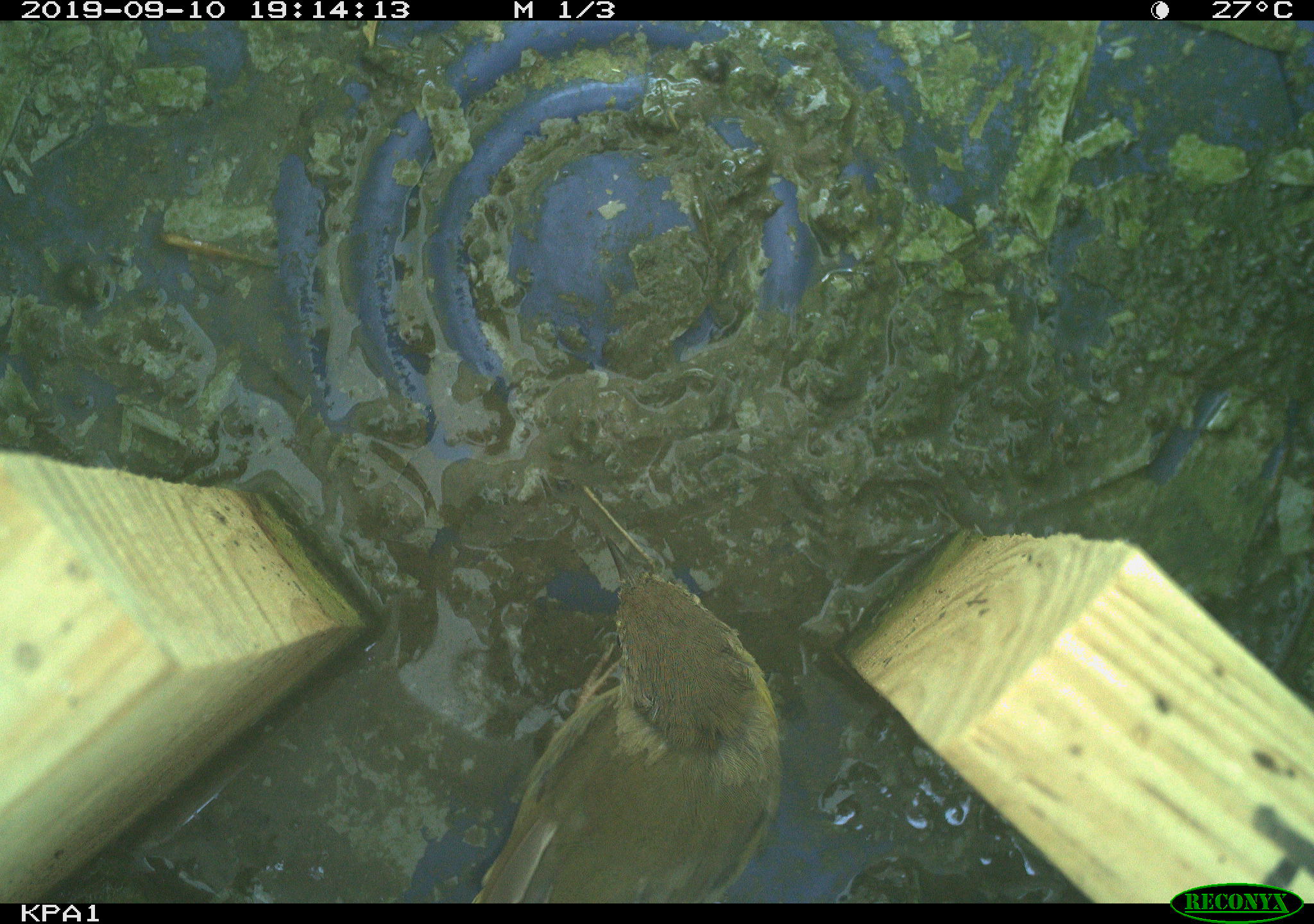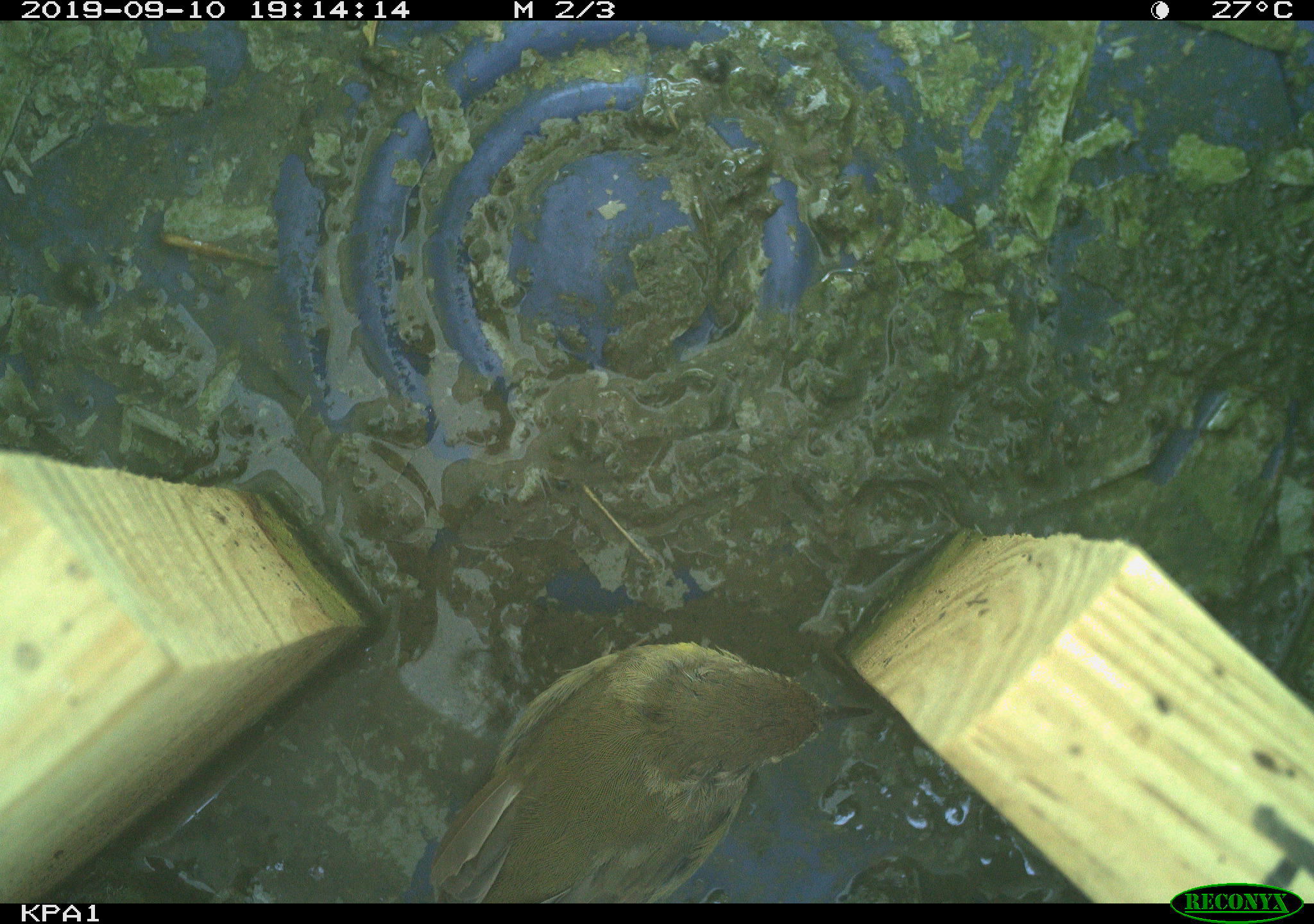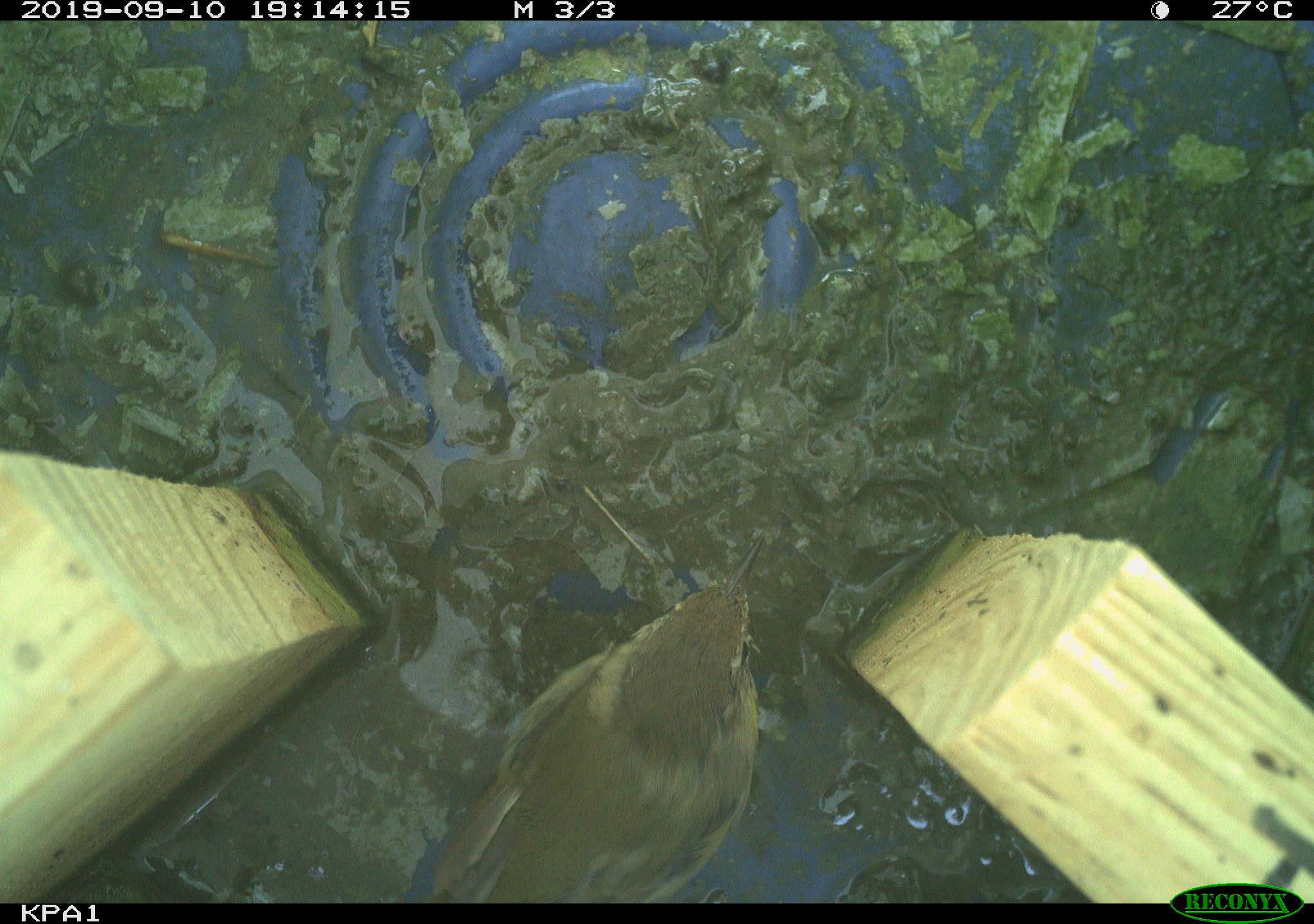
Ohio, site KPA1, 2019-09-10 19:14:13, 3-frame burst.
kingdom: Animalia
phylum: Chordata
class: Aves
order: Passeriformes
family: Parulidae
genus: Geothlypis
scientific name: Geothlypis trichas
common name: common yellowthroat